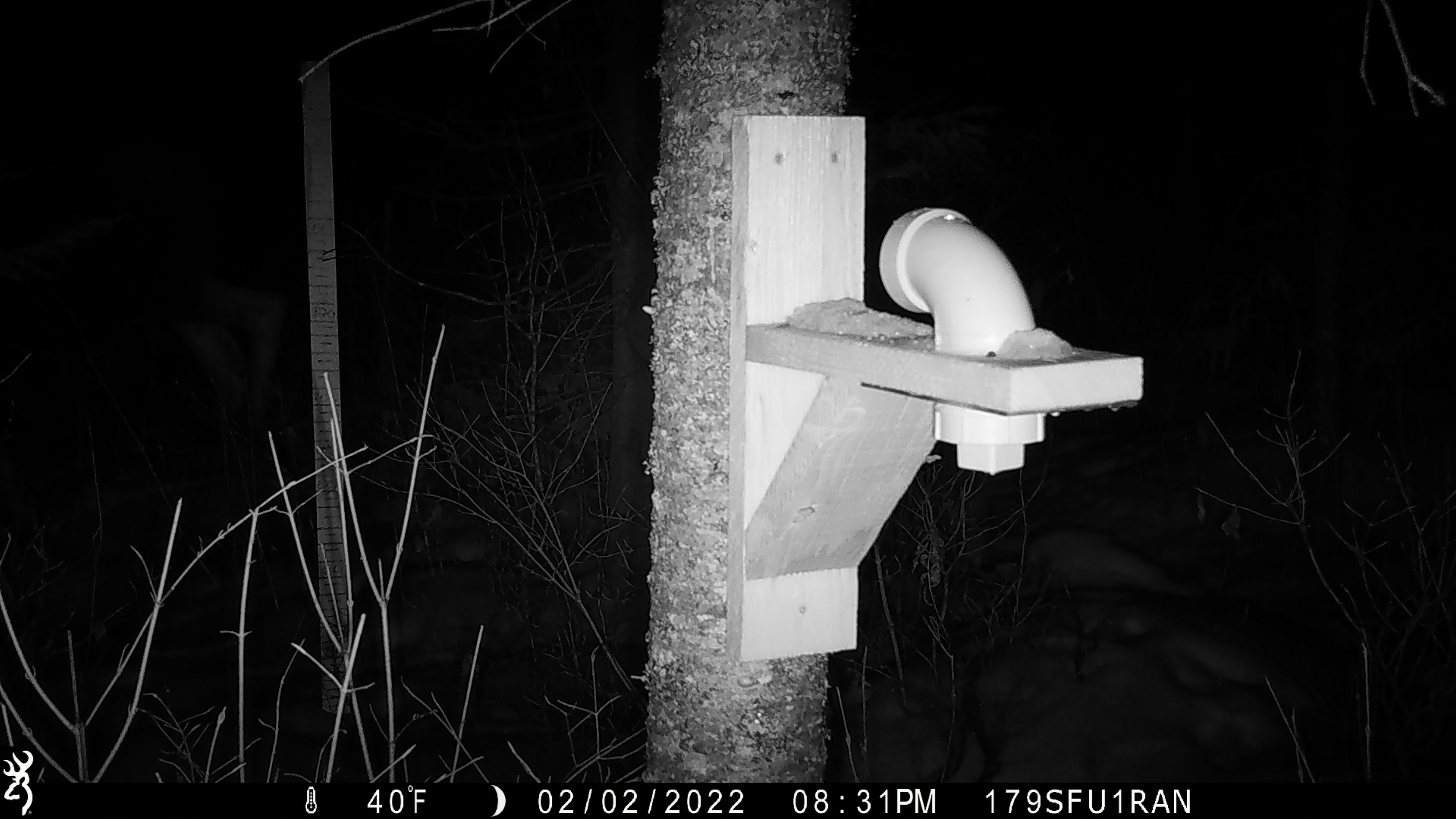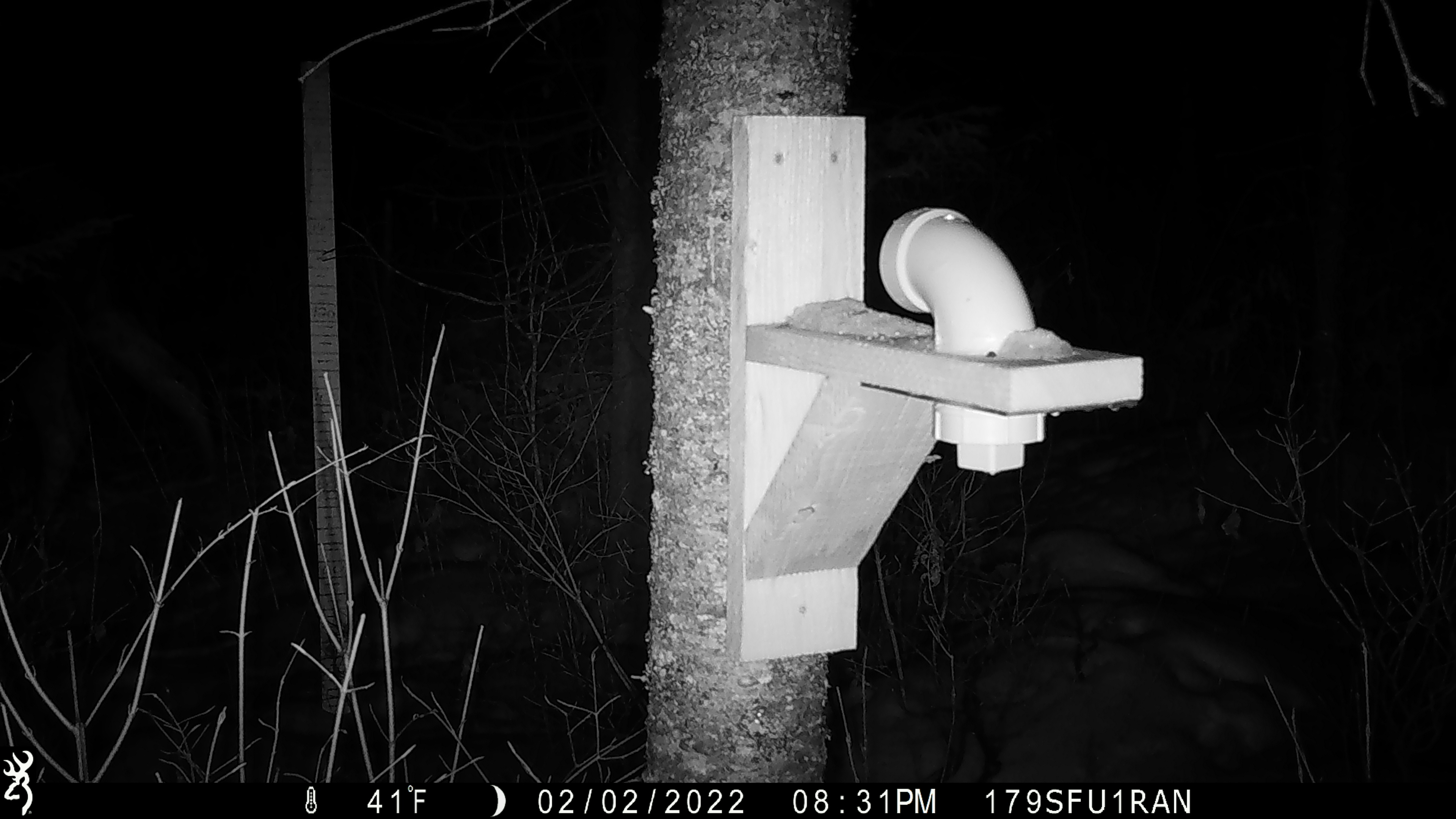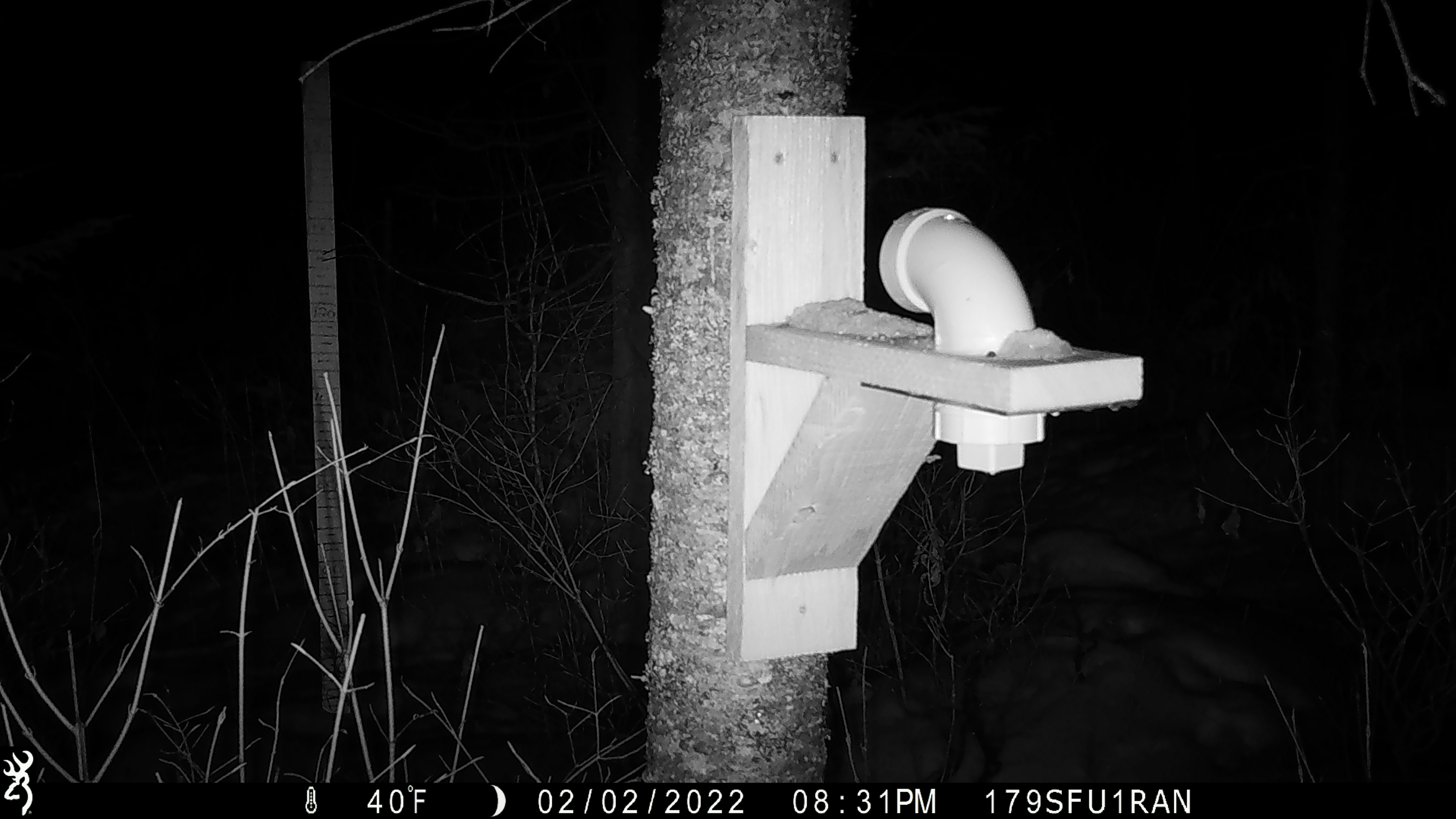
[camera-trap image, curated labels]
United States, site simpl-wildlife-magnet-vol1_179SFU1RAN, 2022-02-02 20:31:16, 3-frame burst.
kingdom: Animalia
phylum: Chordata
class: Mammalia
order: Carnivora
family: Canidae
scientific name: Canidae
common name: canid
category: canid sp.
Canid sp. (canid) (Canidae).